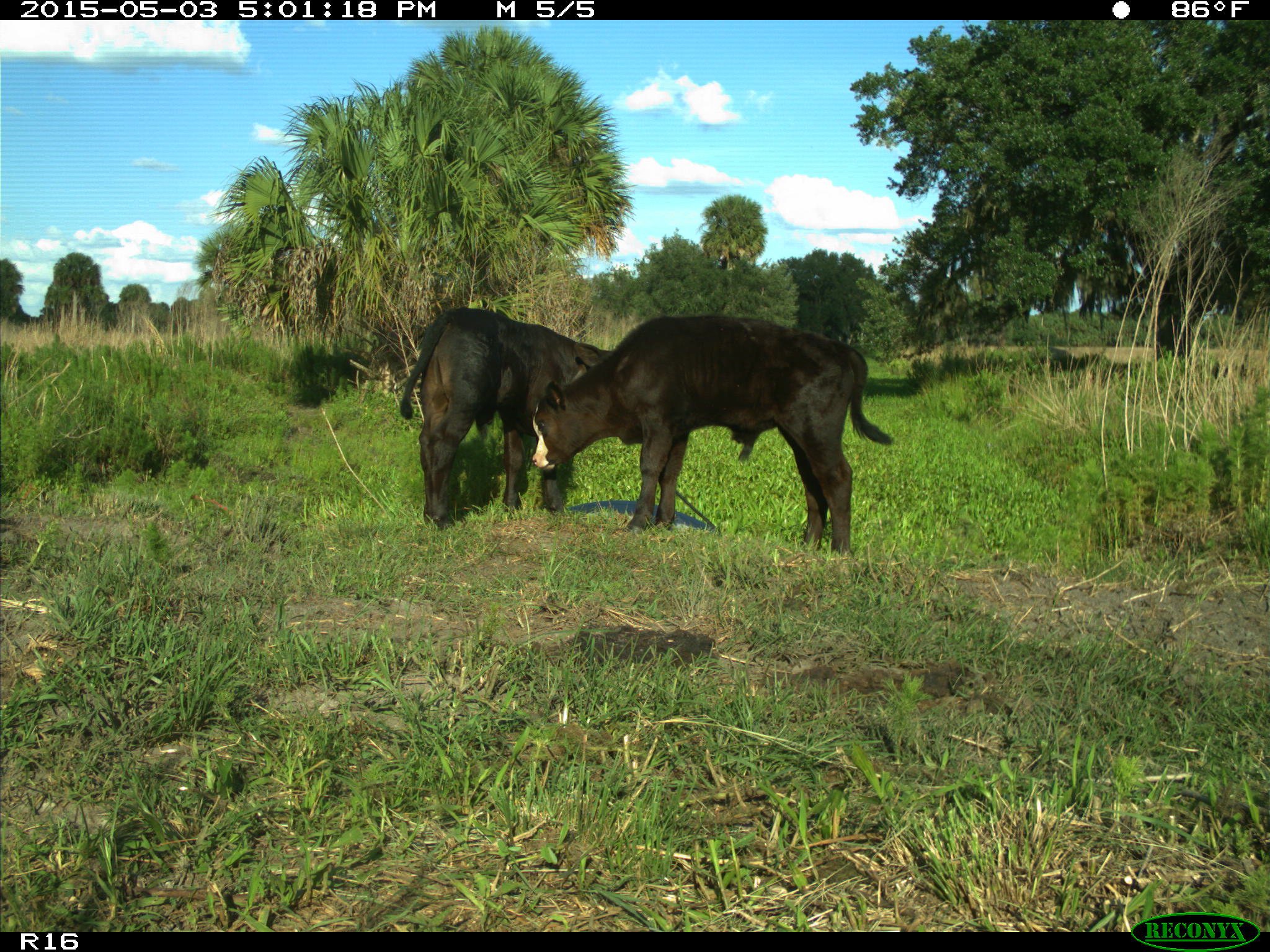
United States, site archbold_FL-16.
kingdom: Animalia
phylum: Chordata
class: Mammalia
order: Artiodactyla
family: Bovidae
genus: Bos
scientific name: Bos taurus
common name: domestic cow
Bos taurus (domestic cow).